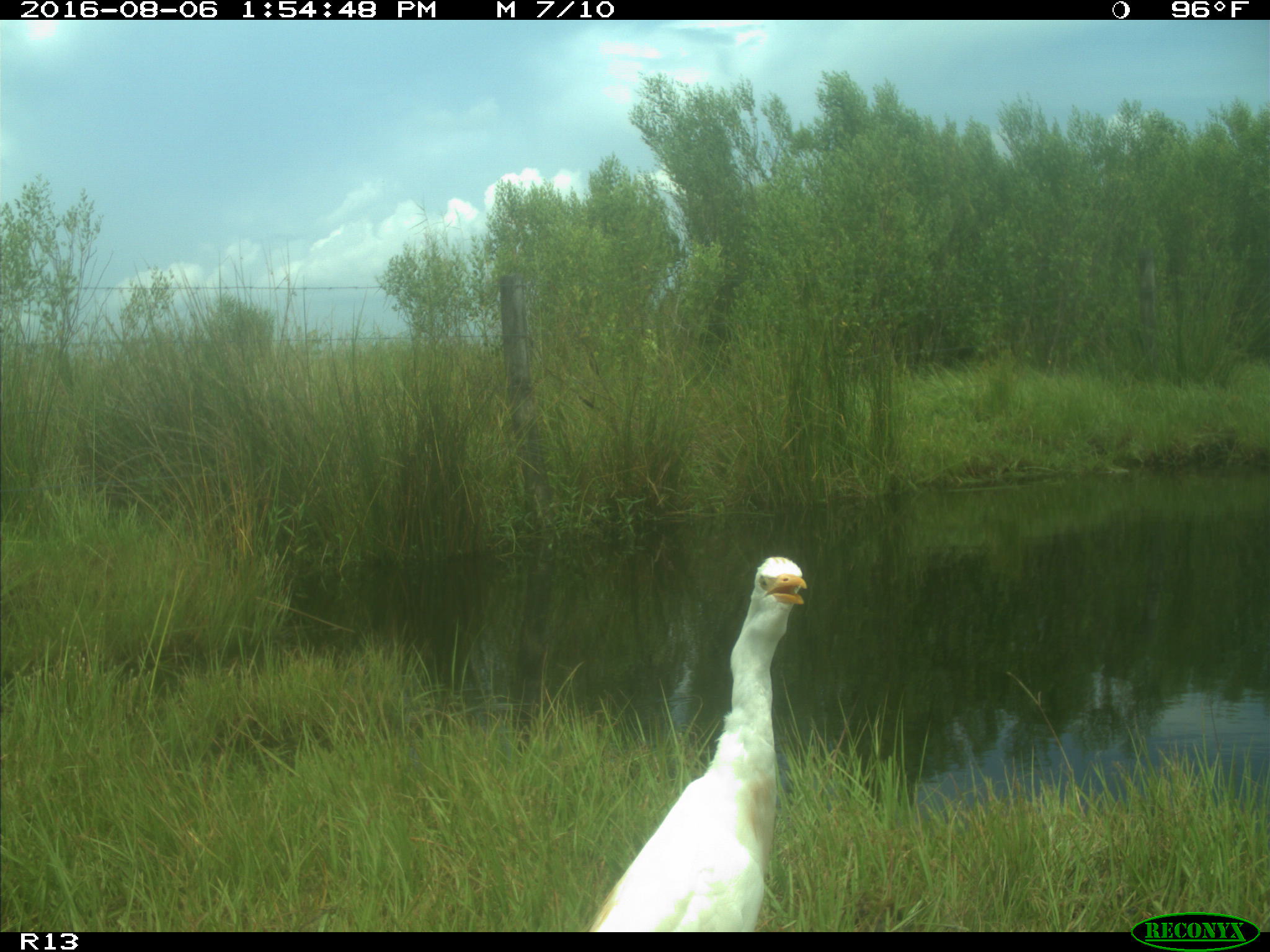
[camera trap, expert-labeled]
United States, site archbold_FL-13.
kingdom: Animalia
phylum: Chordata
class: Aves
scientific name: Aves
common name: birds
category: unidentified bird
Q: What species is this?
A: Unidentified bird (birds) (Aves).